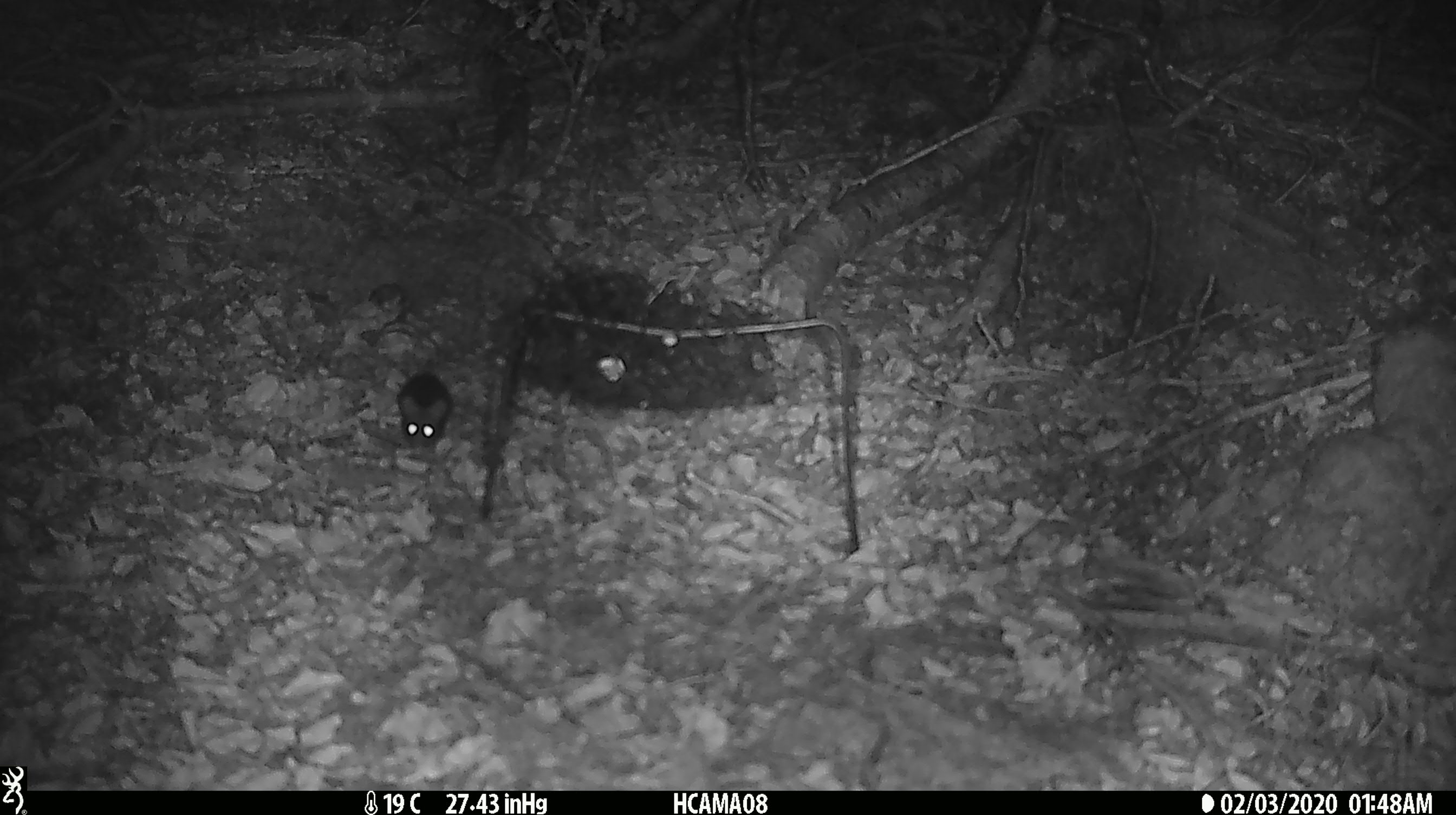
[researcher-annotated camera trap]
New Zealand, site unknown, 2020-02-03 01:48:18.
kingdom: Animalia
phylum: Chordata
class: Mammalia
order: Rodentia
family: Muridae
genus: Mus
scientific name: Mus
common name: mouse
Mouse (Mus).